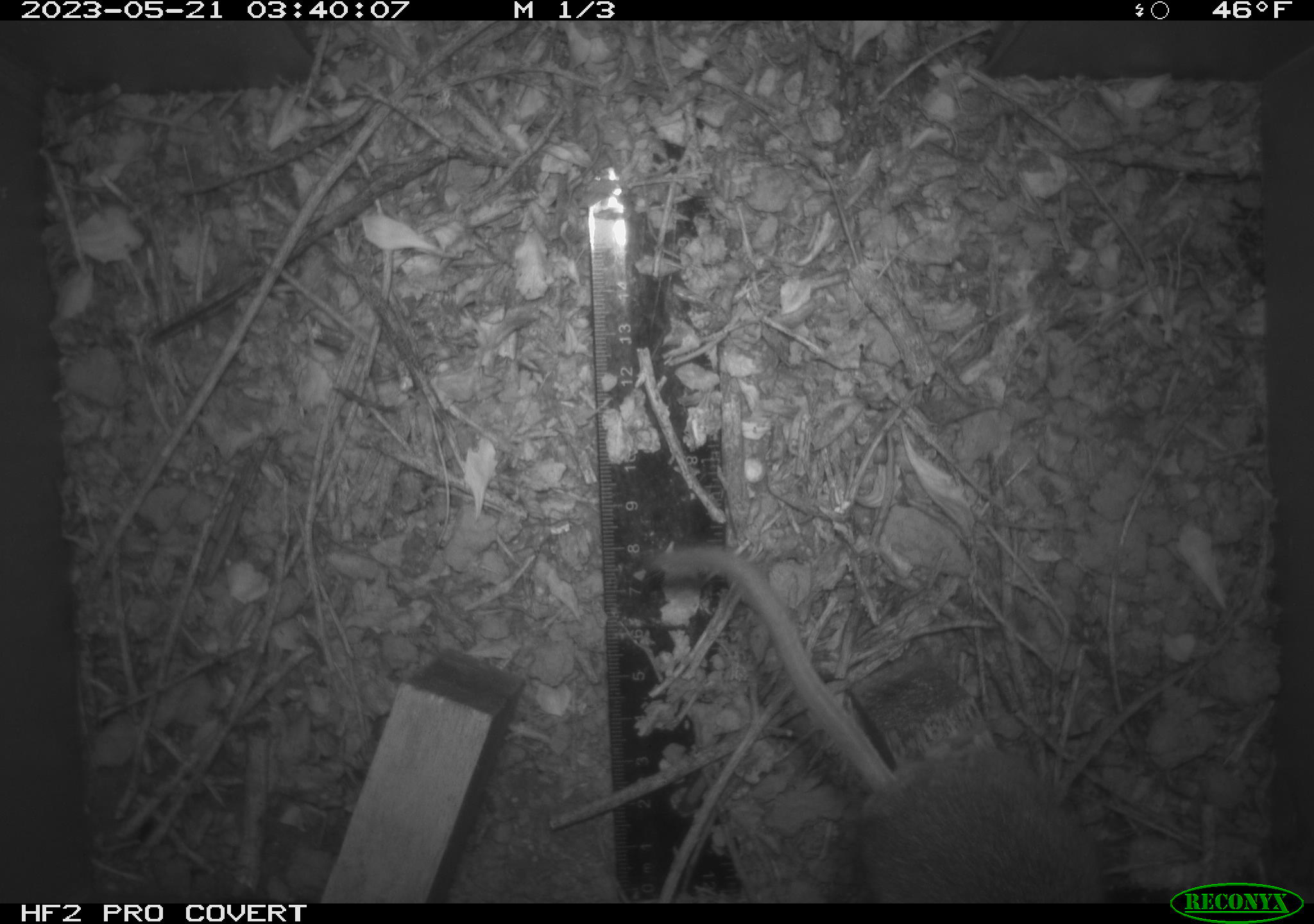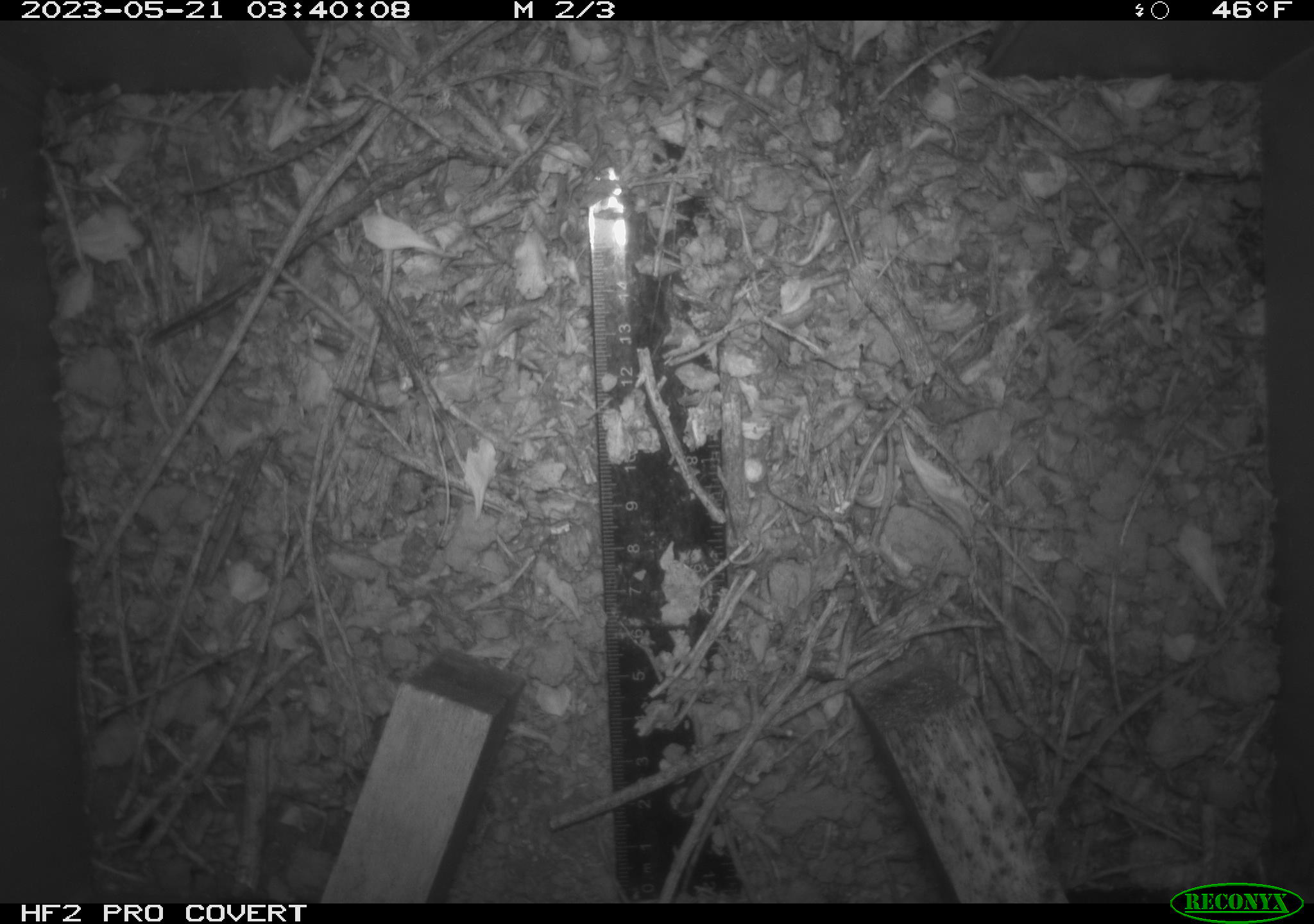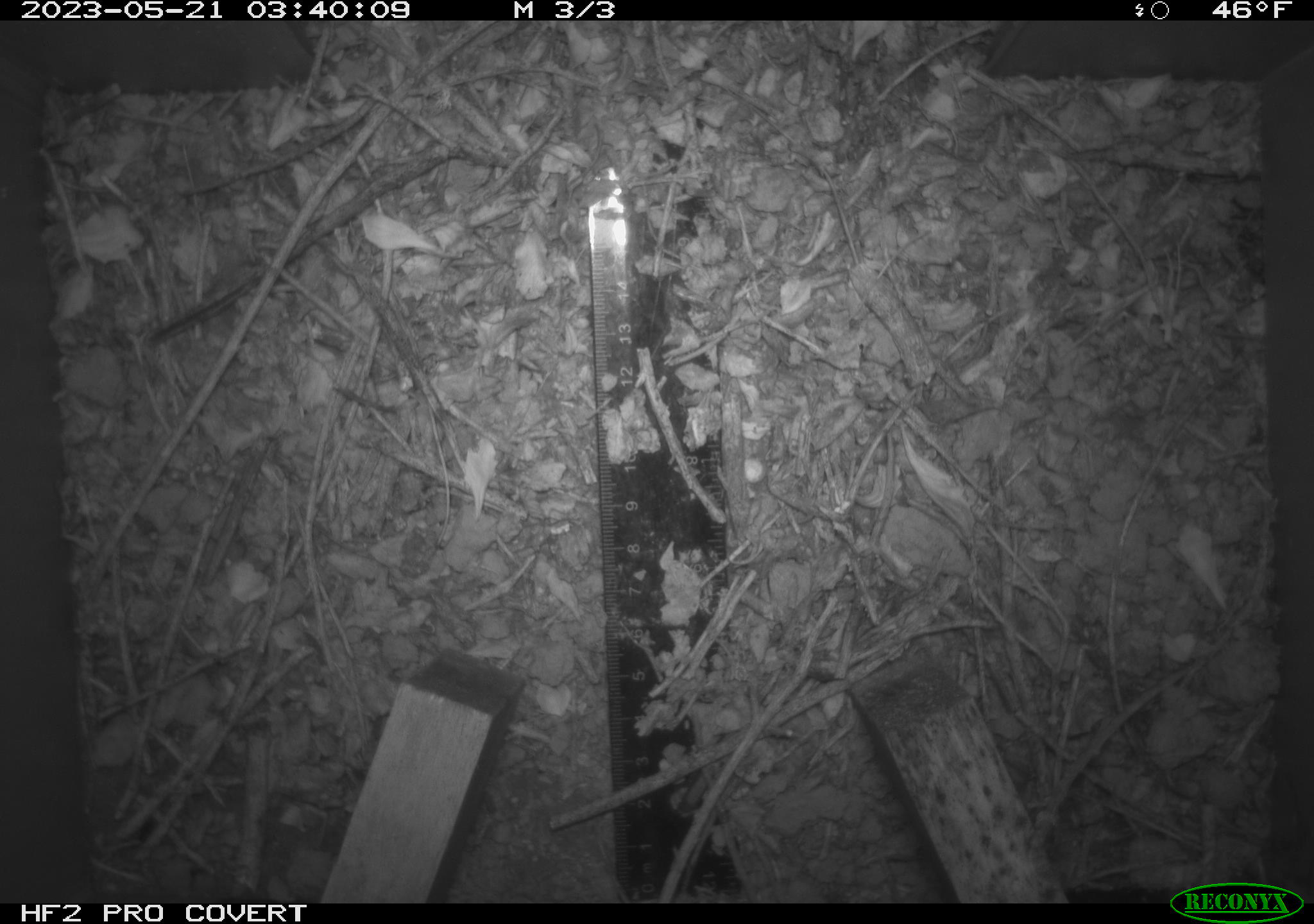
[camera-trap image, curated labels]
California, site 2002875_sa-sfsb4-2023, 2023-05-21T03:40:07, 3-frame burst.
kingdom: Animalia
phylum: Chordata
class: Mammalia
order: Rodentia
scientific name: Rodentia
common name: mouse species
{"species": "mouse species (Rodentia)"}